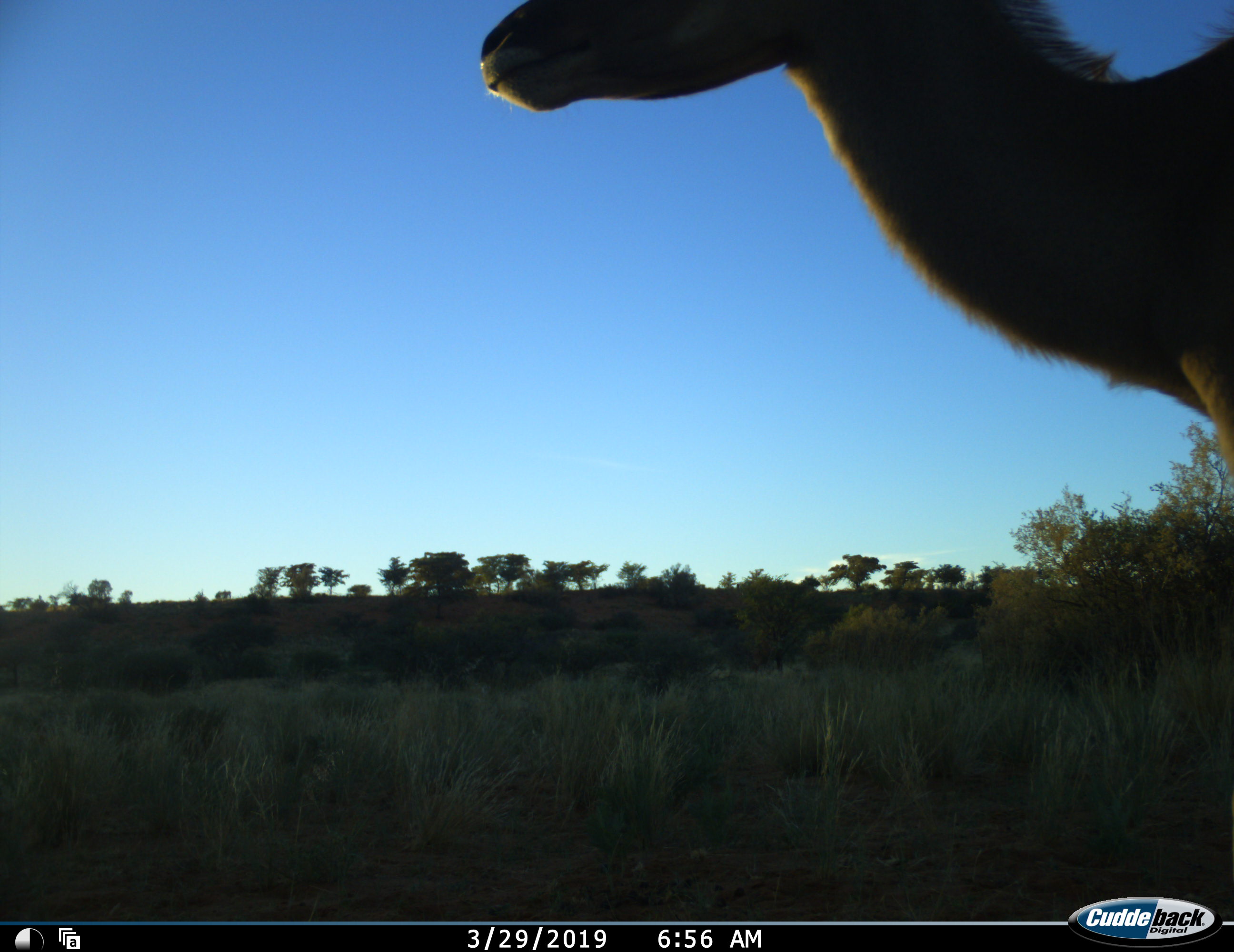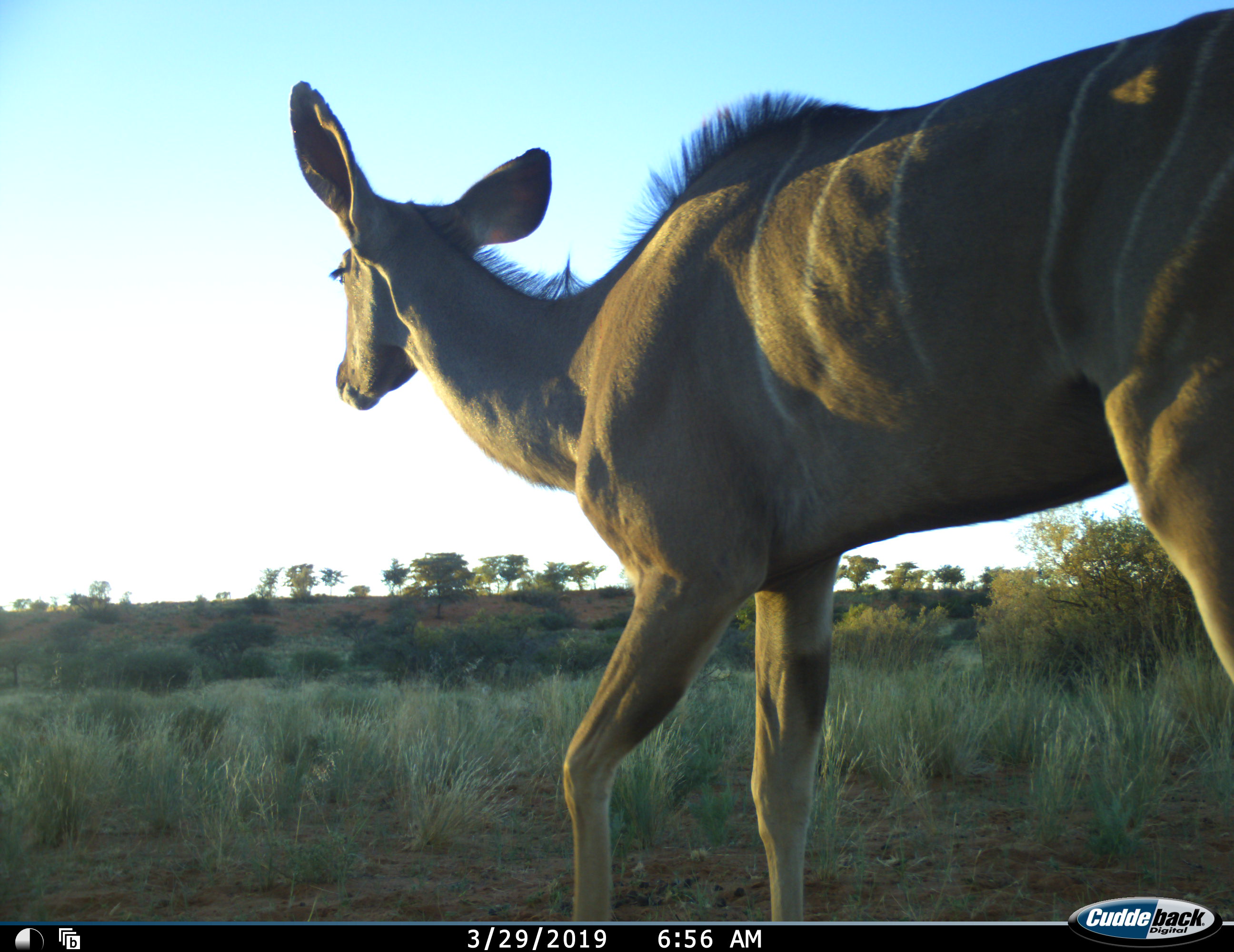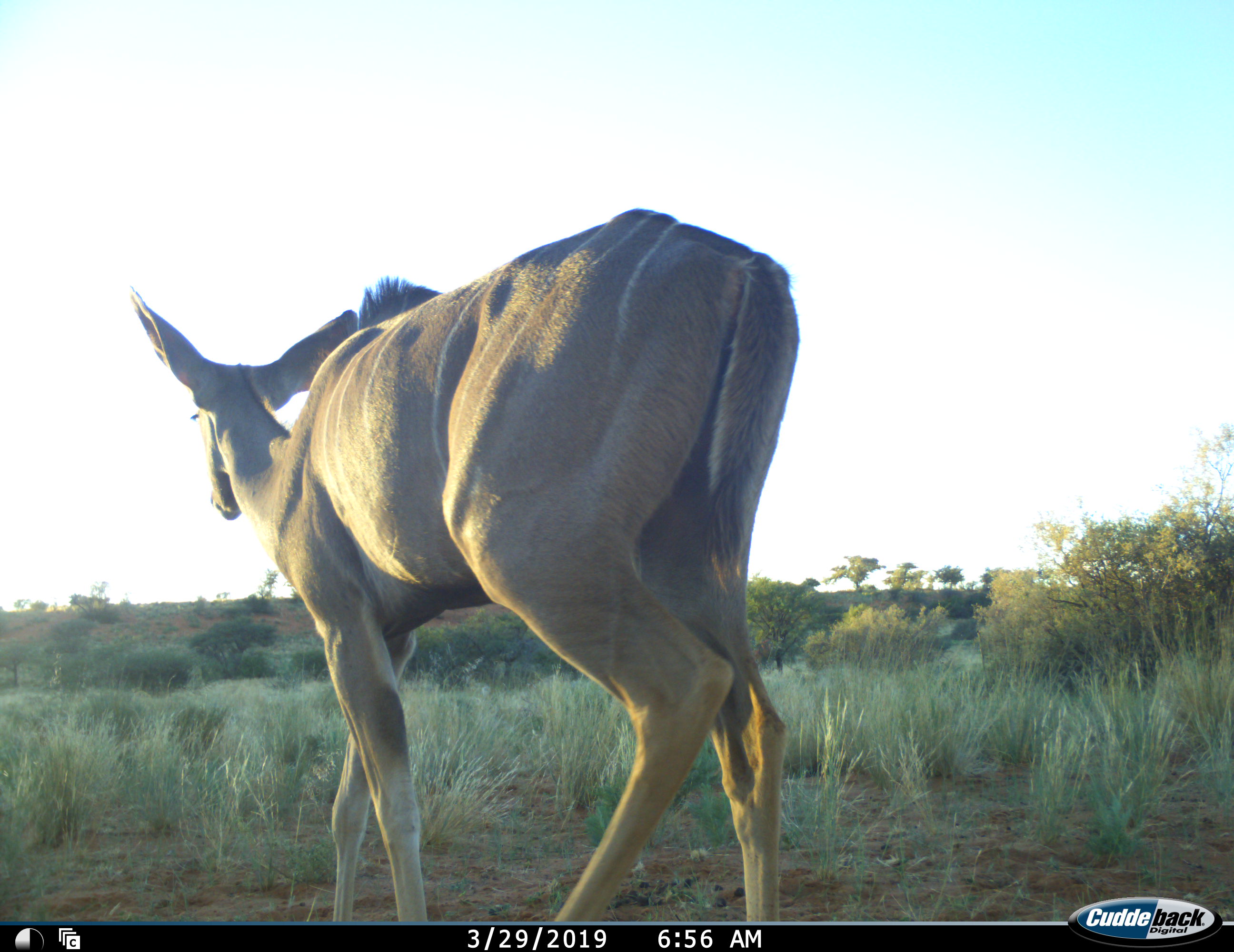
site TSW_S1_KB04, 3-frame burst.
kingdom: Animalia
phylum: Chordata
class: Mammalia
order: Artiodactyla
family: Bovidae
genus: Tragelaphus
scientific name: Tragelaphus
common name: kudu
Kudu (Tragelaphus), count 1. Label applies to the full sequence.